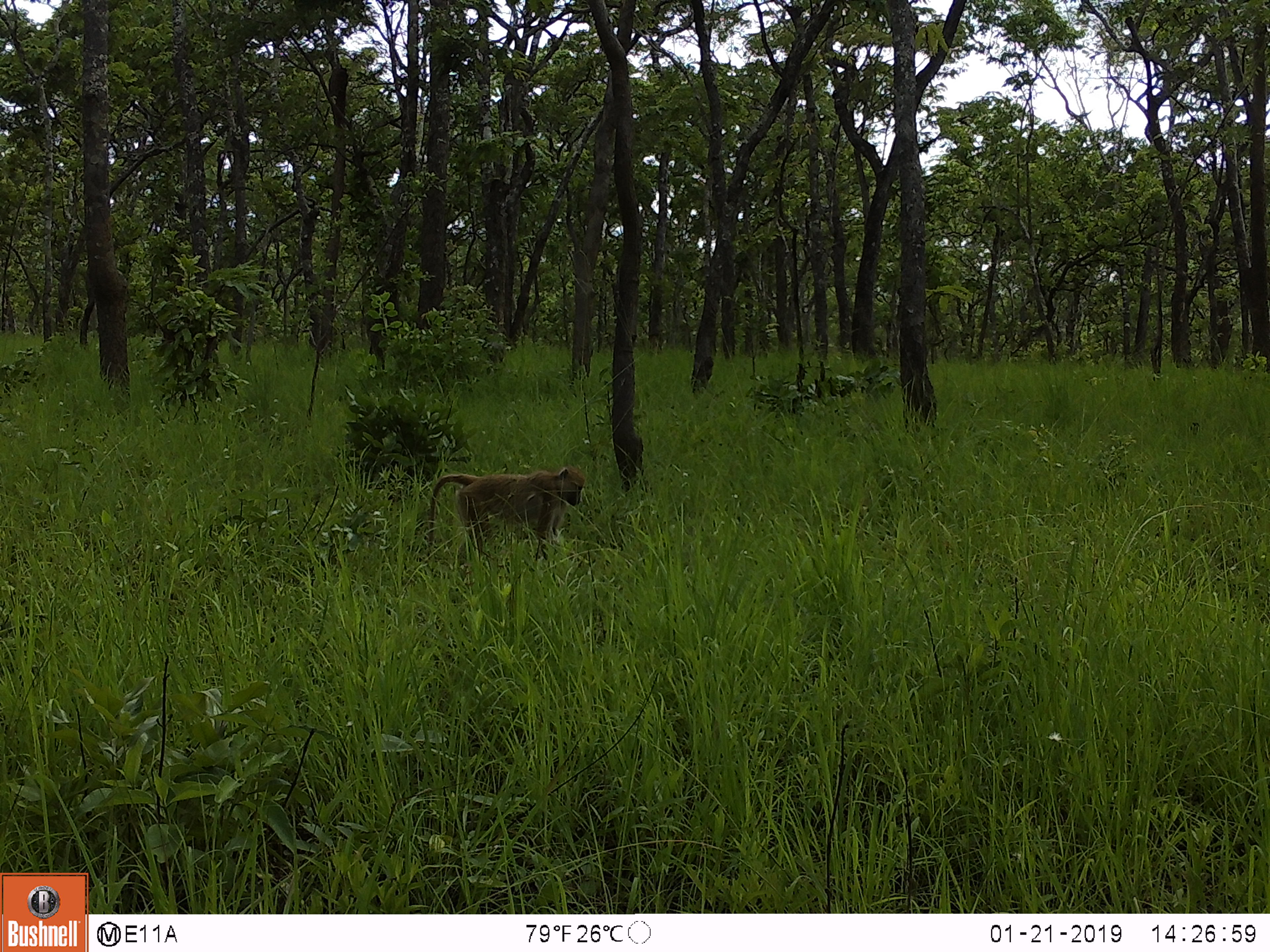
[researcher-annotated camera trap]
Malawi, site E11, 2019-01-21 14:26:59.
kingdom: Animalia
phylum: Chordata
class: Mammalia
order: Primates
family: Cercopithecidae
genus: Papio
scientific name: Papio cynocephalus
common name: yellow baboon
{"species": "yellow baboon (Papio cynocephalus)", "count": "1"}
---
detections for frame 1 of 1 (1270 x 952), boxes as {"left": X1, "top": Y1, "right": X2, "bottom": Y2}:
yellow baboon: {"left": 427, "top": 466, "right": 585, "bottom": 559}